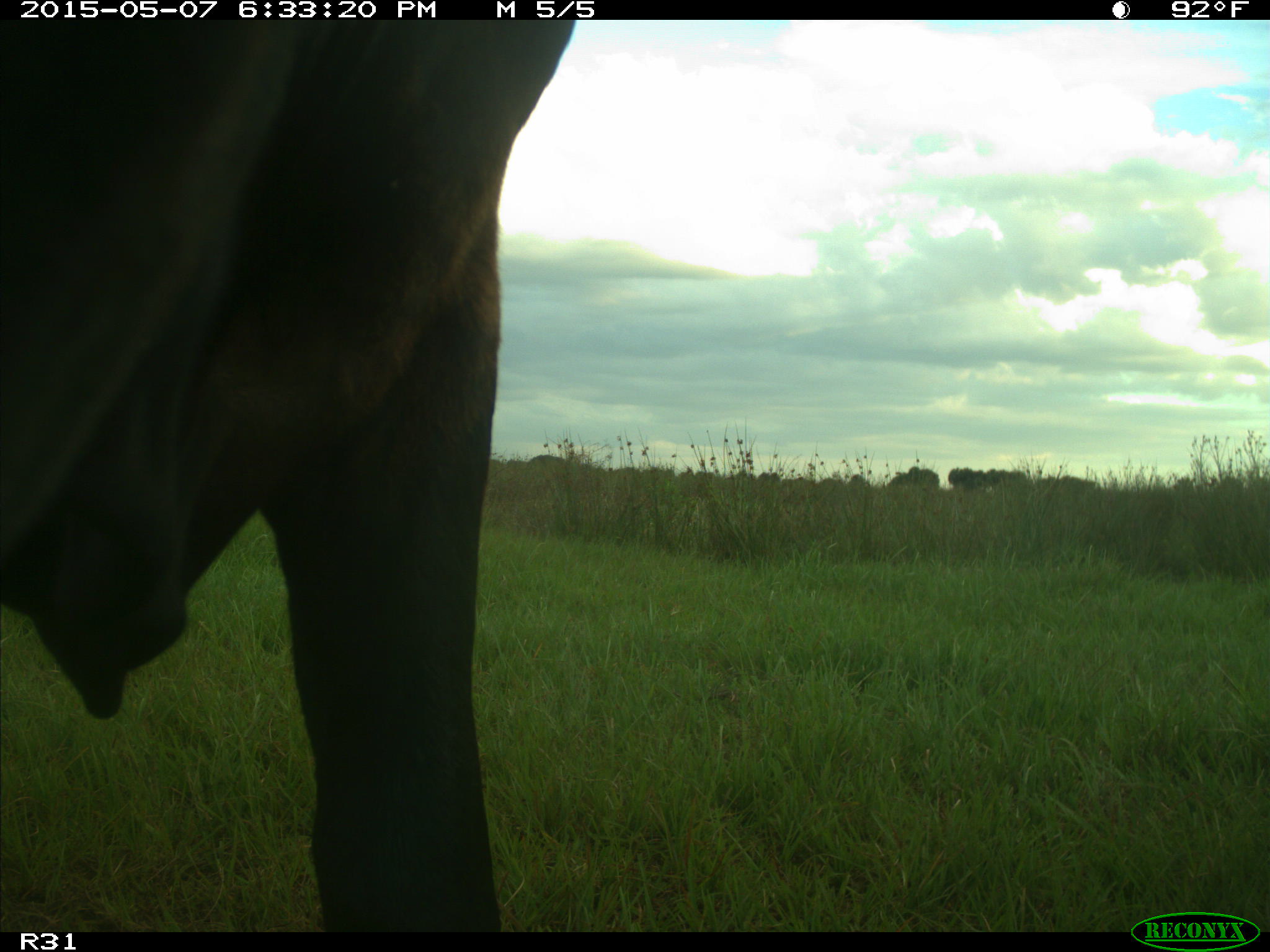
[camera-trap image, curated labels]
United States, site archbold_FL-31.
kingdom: Animalia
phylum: Chordata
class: Mammalia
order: Artiodactyla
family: Bovidae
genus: Bos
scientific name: Bos taurus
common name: domestic cow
Bos taurus (domestic cow).